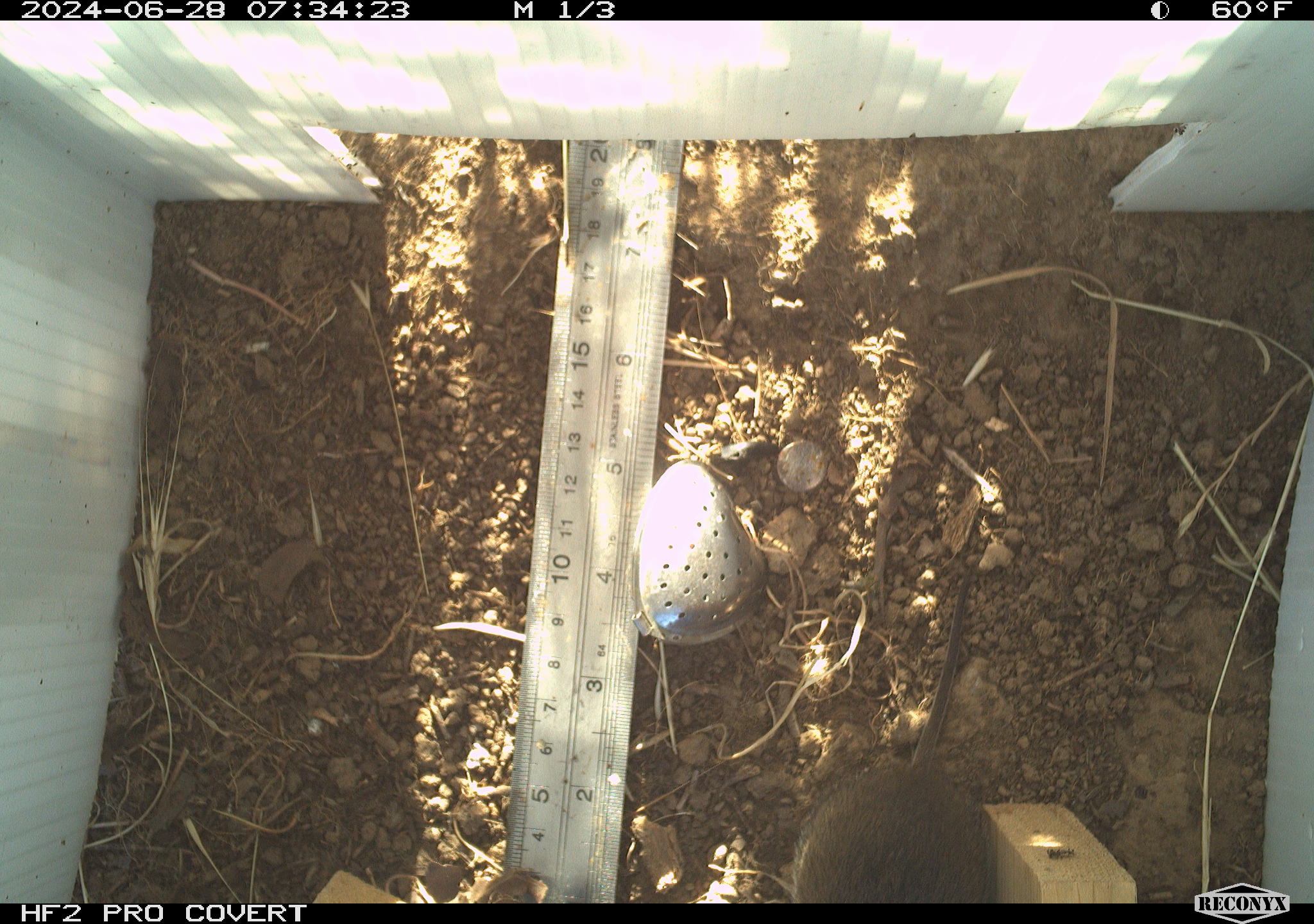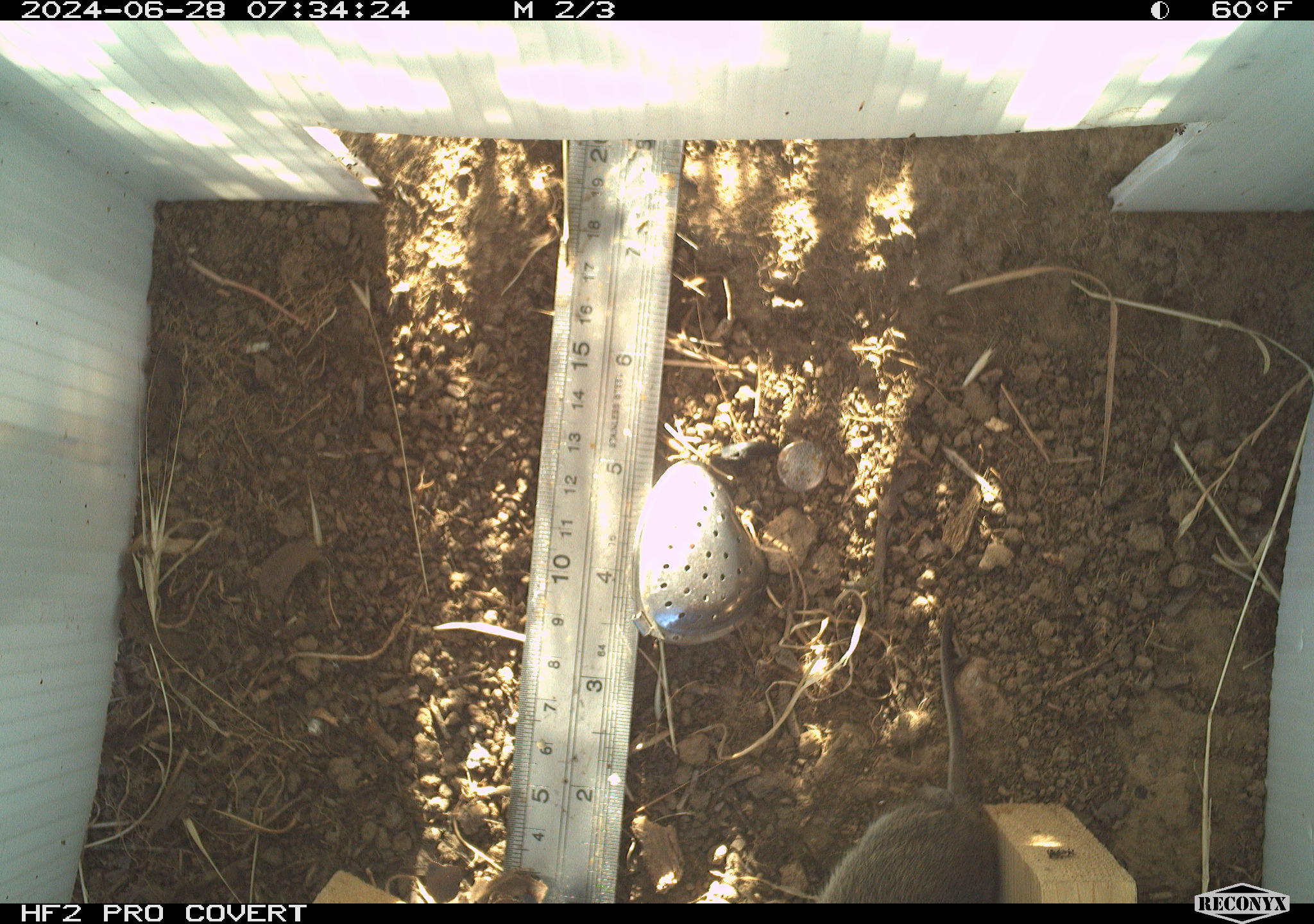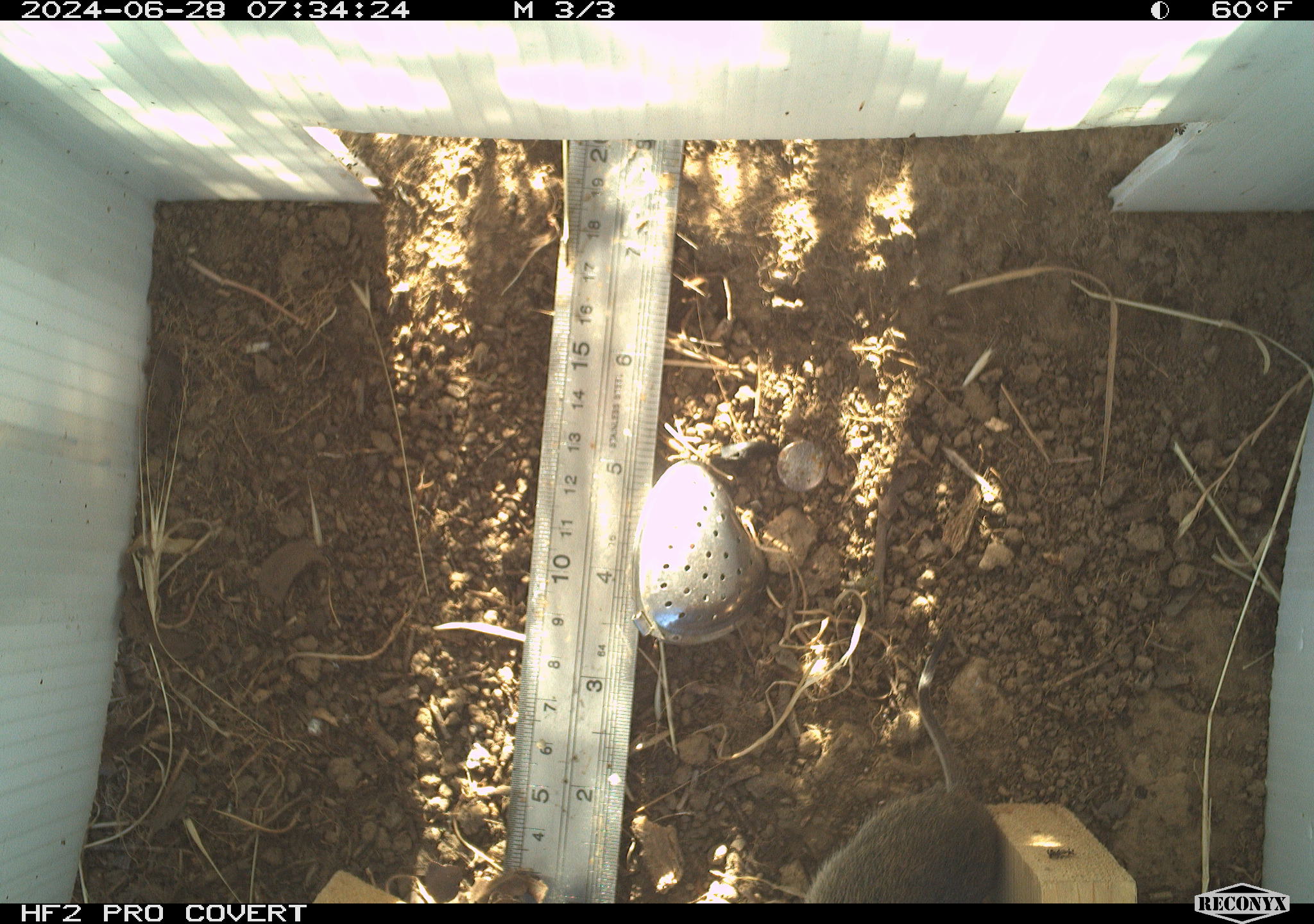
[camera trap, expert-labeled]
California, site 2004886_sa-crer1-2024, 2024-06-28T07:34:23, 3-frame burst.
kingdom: Animalia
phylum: Chordata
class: Mammalia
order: Rodentia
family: Cricetidae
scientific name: Arvicolinae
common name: voles, lemmings, and muskrats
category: arvicolinae subfamily